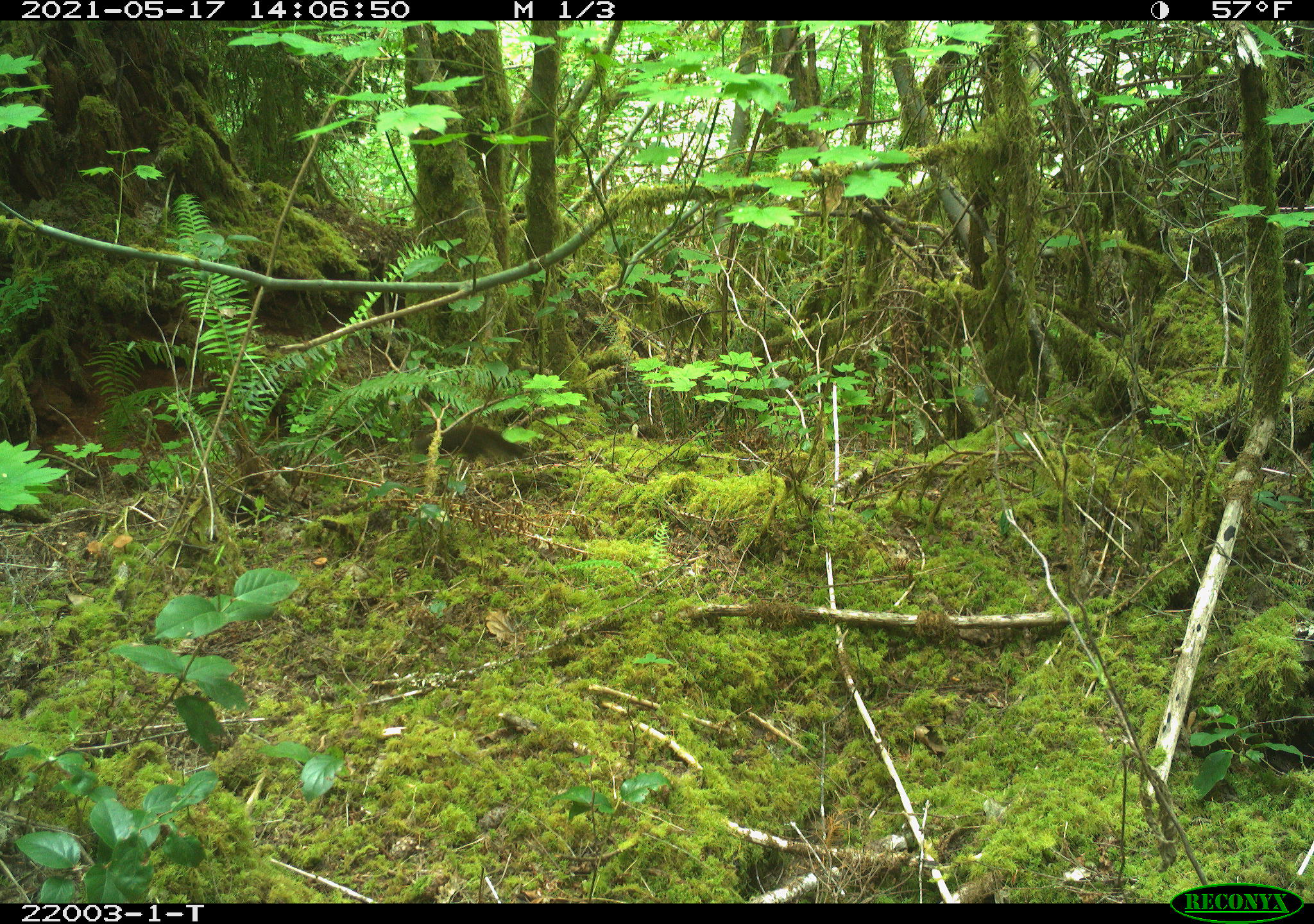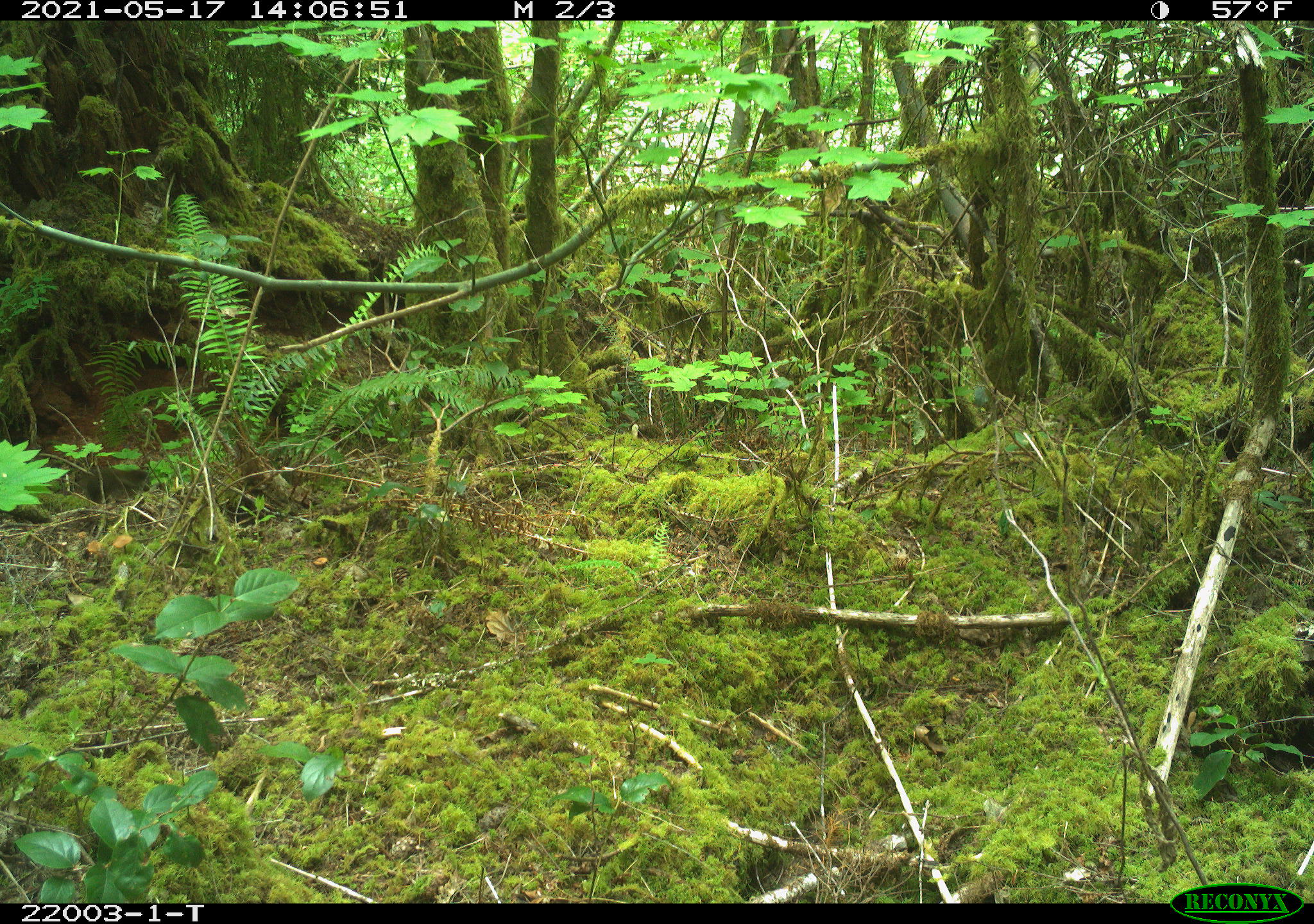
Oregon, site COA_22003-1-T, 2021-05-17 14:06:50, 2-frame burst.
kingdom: Animalia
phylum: Chordata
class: Mammalia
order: Rodentia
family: Sciuridae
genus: Tamiasciurus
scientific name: Tamiasciurus douglasii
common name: douglas squirrel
Douglas squirrel (Tamiasciurus douglasii).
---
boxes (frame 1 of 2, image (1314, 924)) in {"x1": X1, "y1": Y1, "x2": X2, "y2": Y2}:
douglas squirrel: {"x1": 407, "y1": 414, "x2": 529, "y2": 469}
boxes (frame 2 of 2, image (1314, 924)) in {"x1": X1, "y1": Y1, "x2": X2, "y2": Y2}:
douglas squirrel: {"x1": 73, "y1": 460, "x2": 156, "y2": 508}